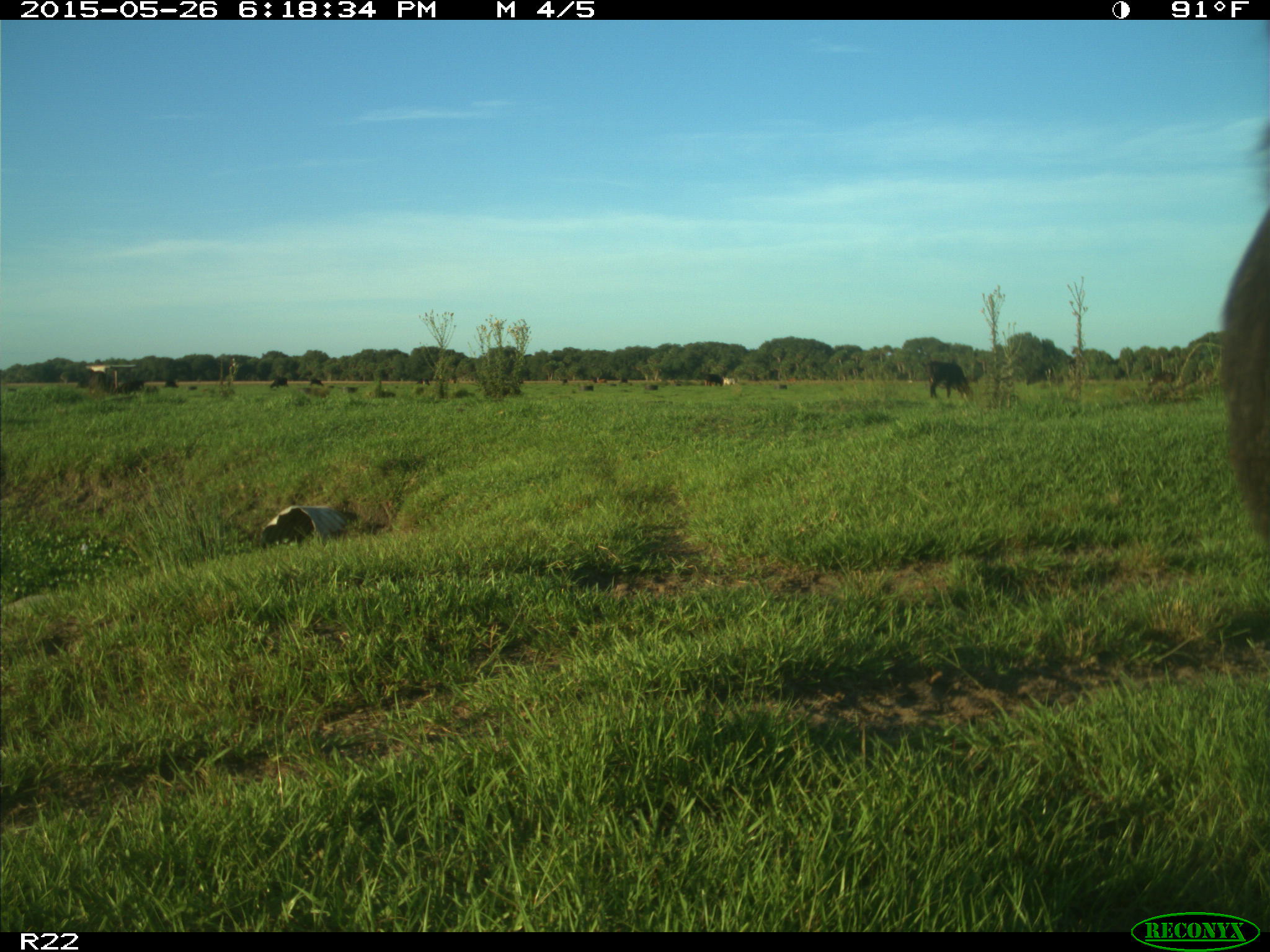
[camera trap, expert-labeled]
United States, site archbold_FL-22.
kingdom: Animalia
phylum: Chordata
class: Mammalia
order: Artiodactyla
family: Bovidae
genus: Bos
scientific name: Bos taurus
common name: domestic cow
Bos taurus (domestic cow).